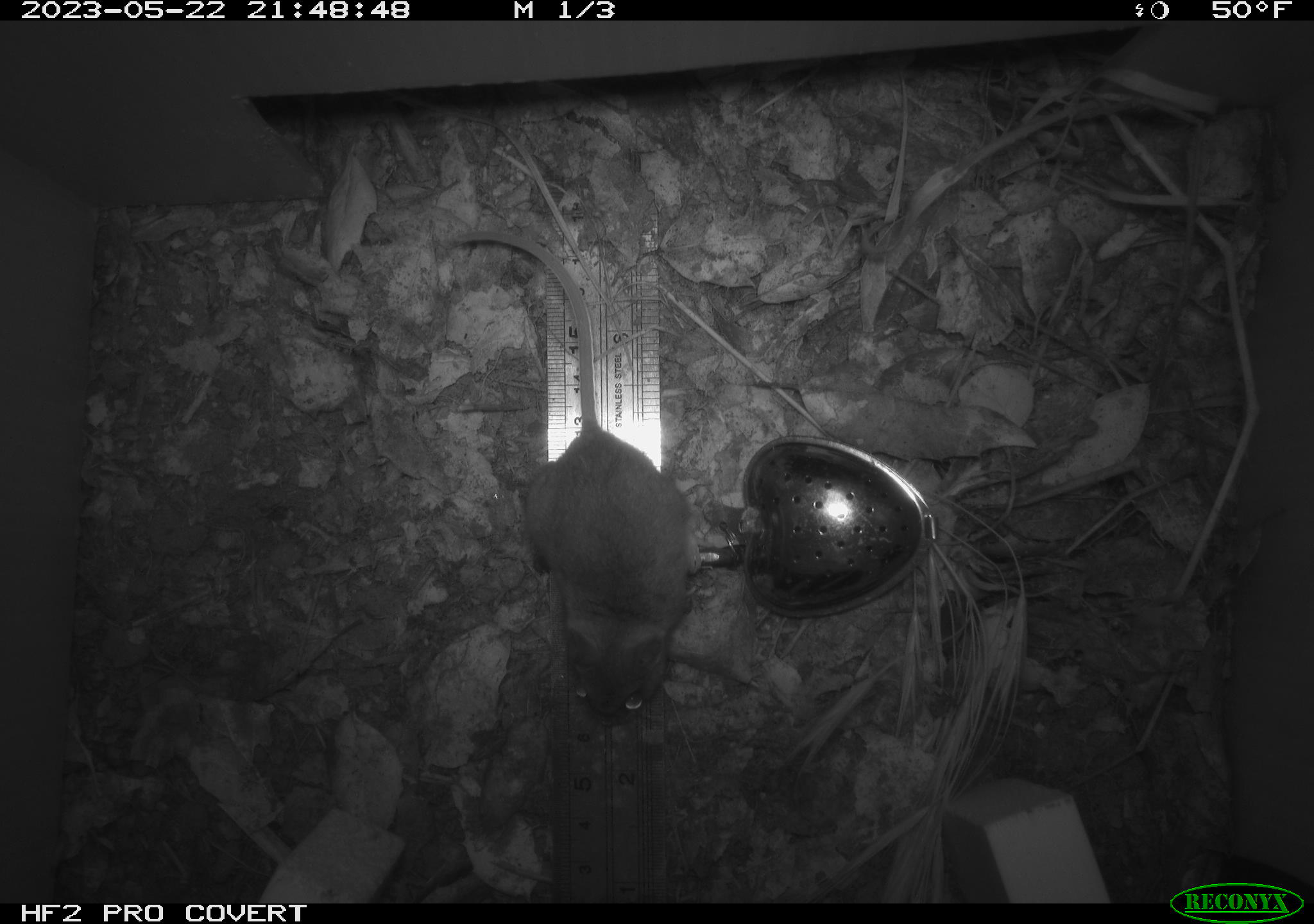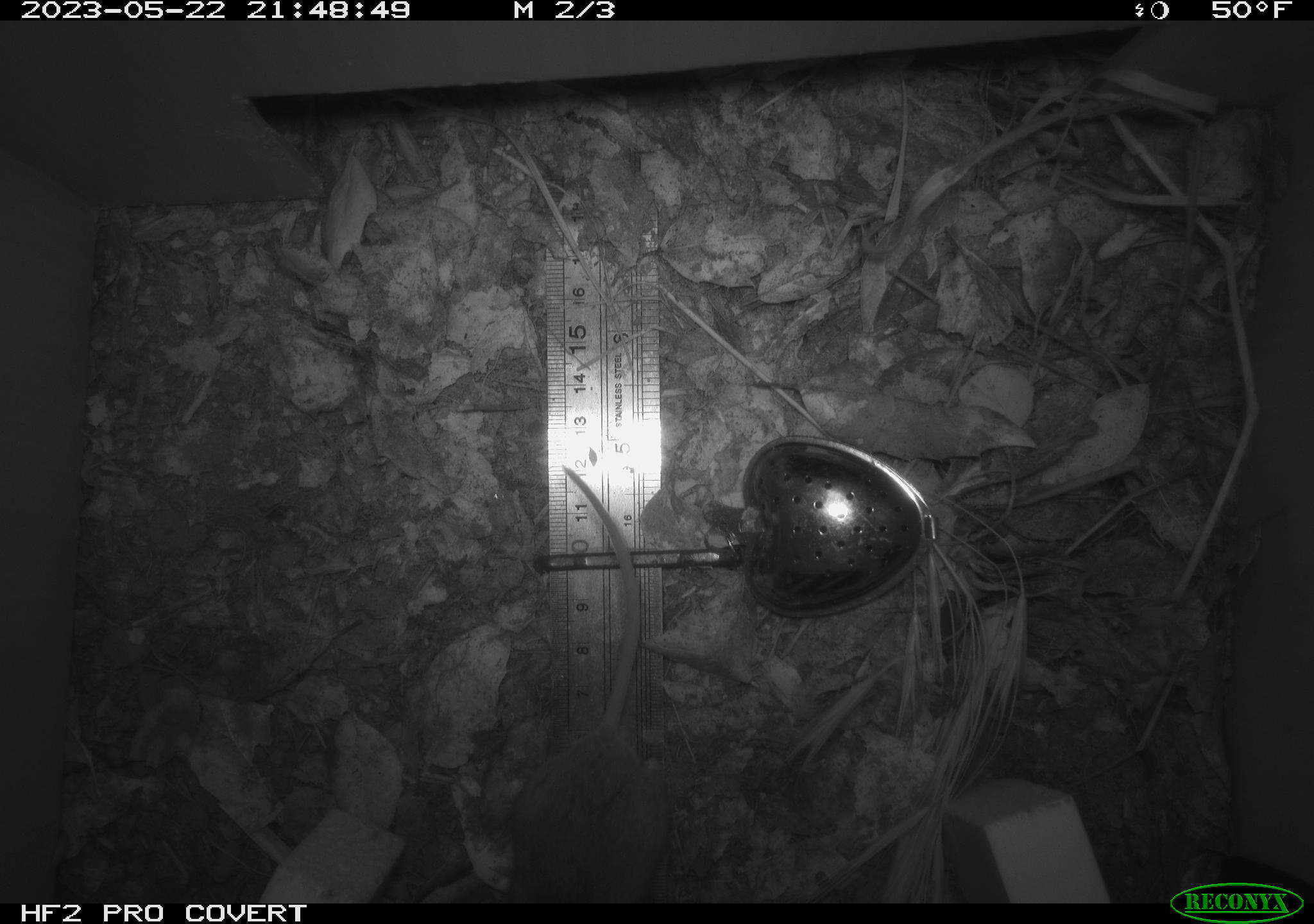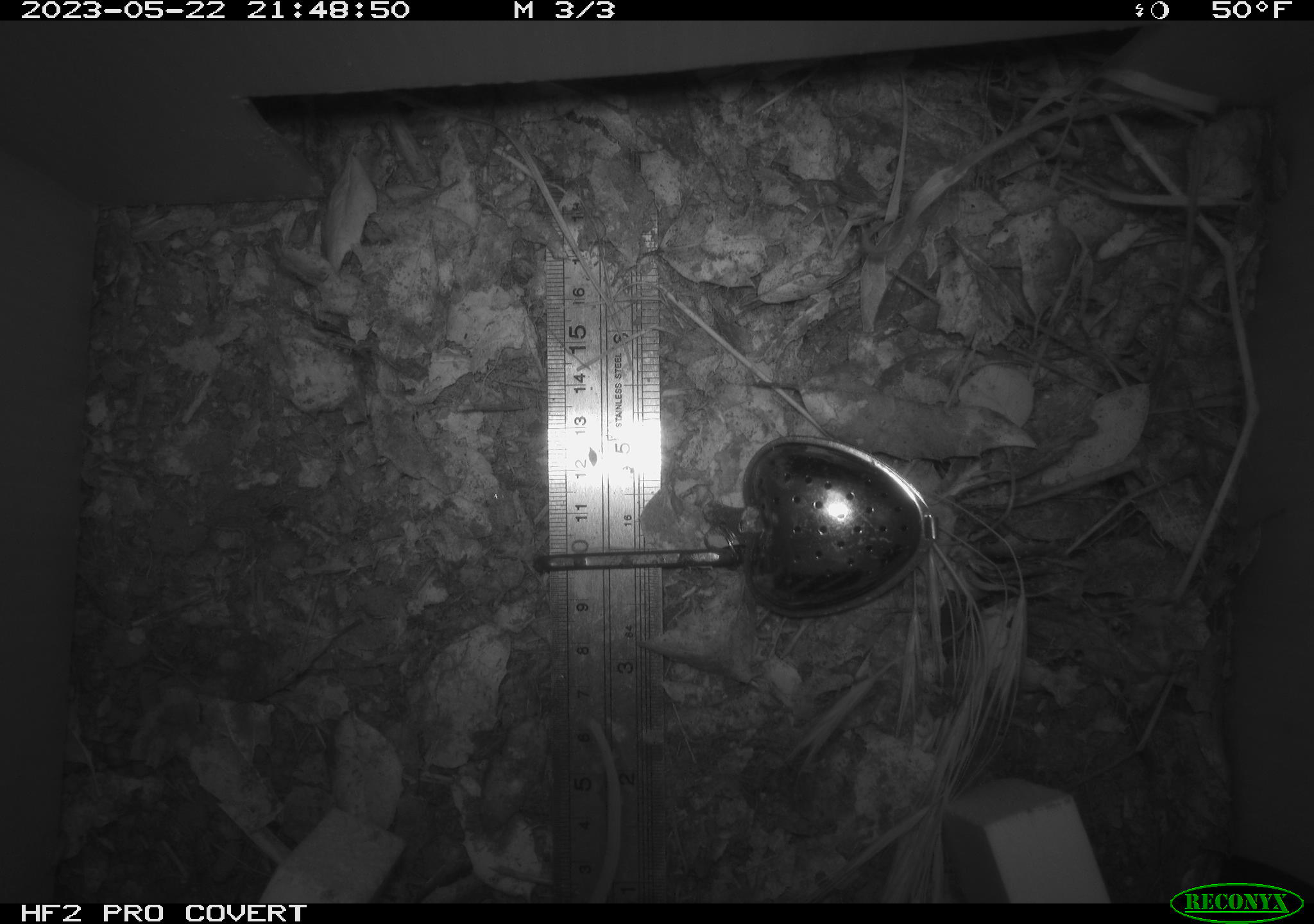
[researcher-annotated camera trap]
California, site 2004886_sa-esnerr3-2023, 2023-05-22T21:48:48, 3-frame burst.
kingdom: Animalia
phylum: Chordata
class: Mammalia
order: Rodentia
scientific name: Rodentia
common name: mouse species